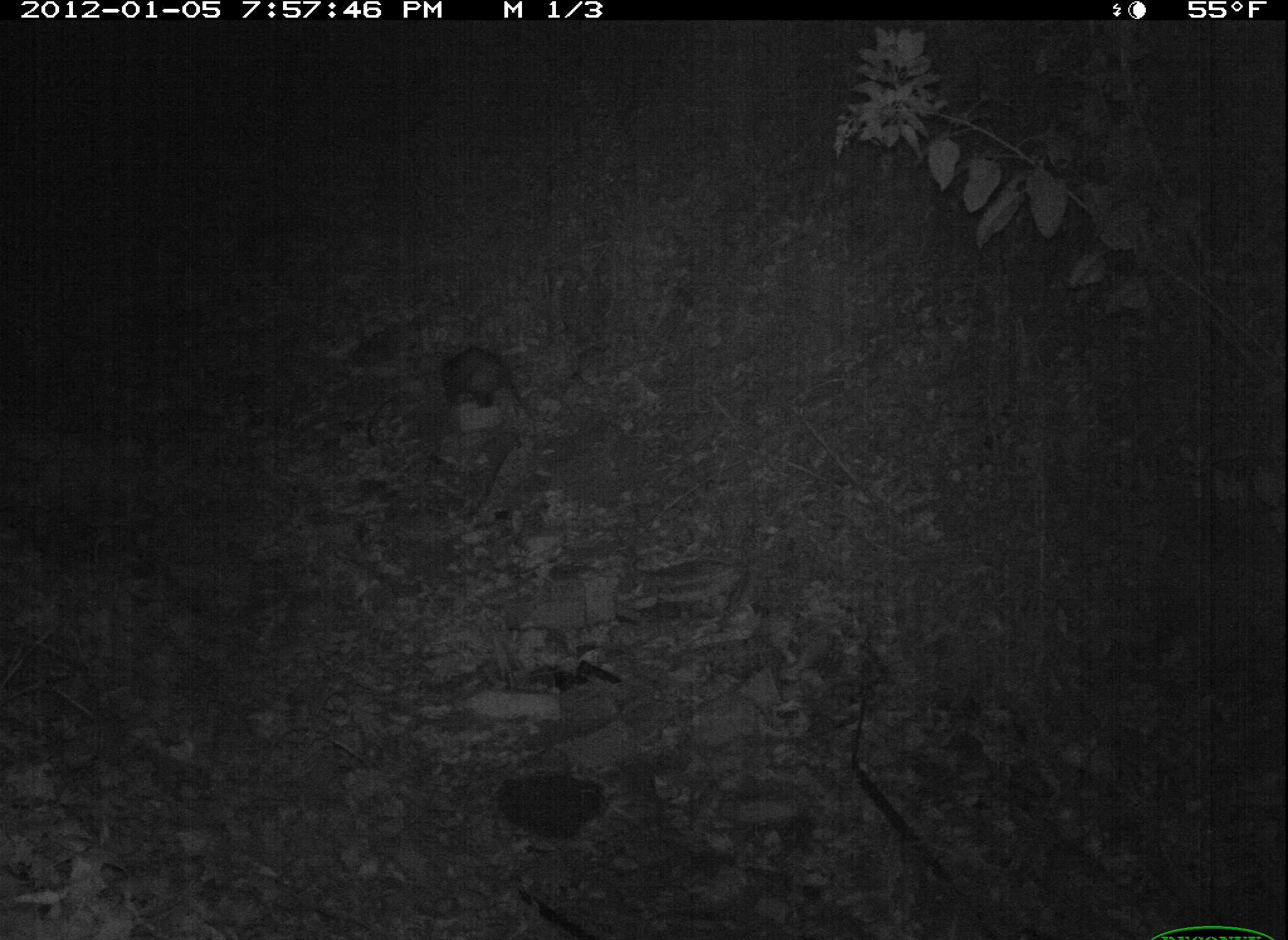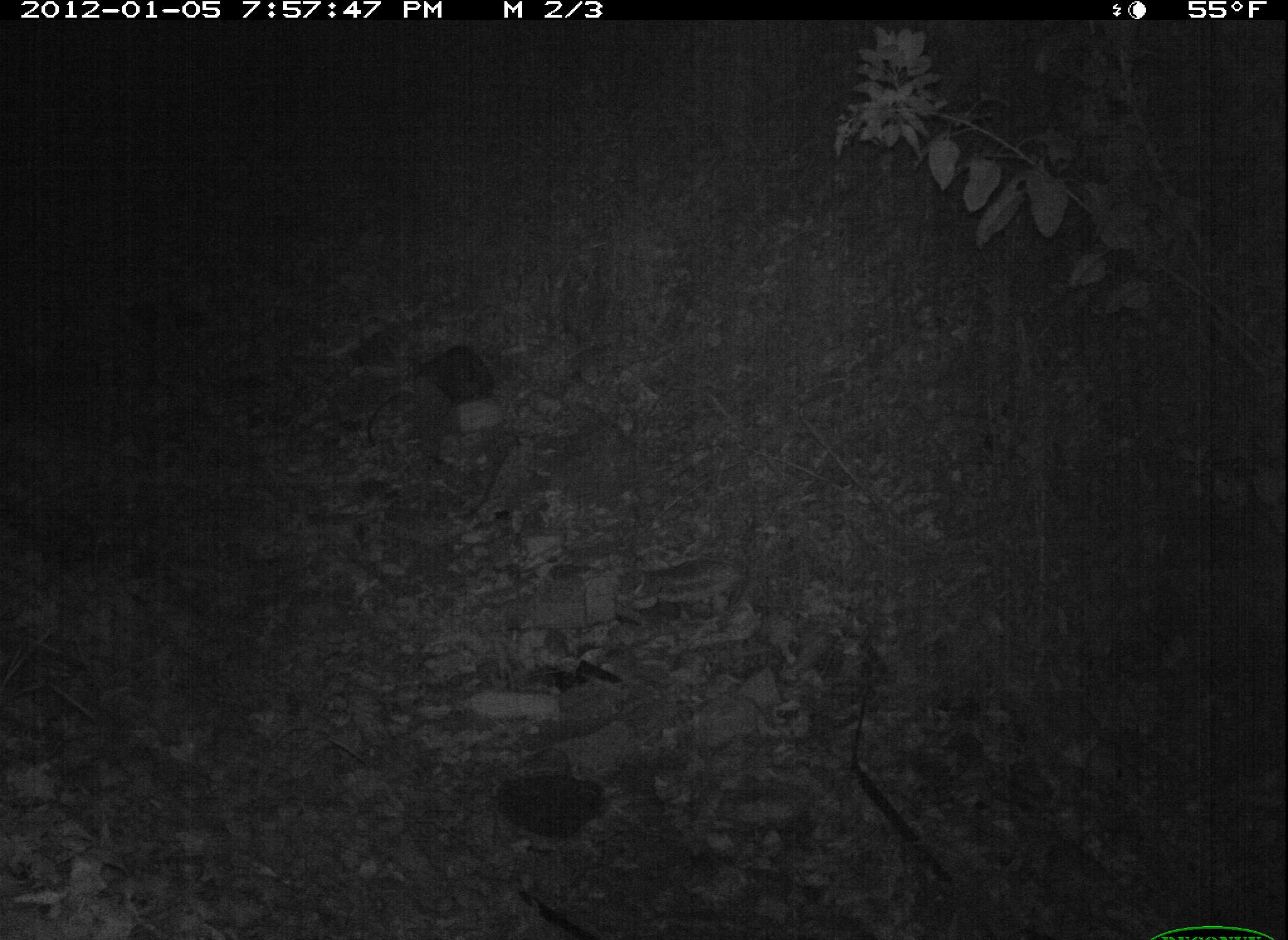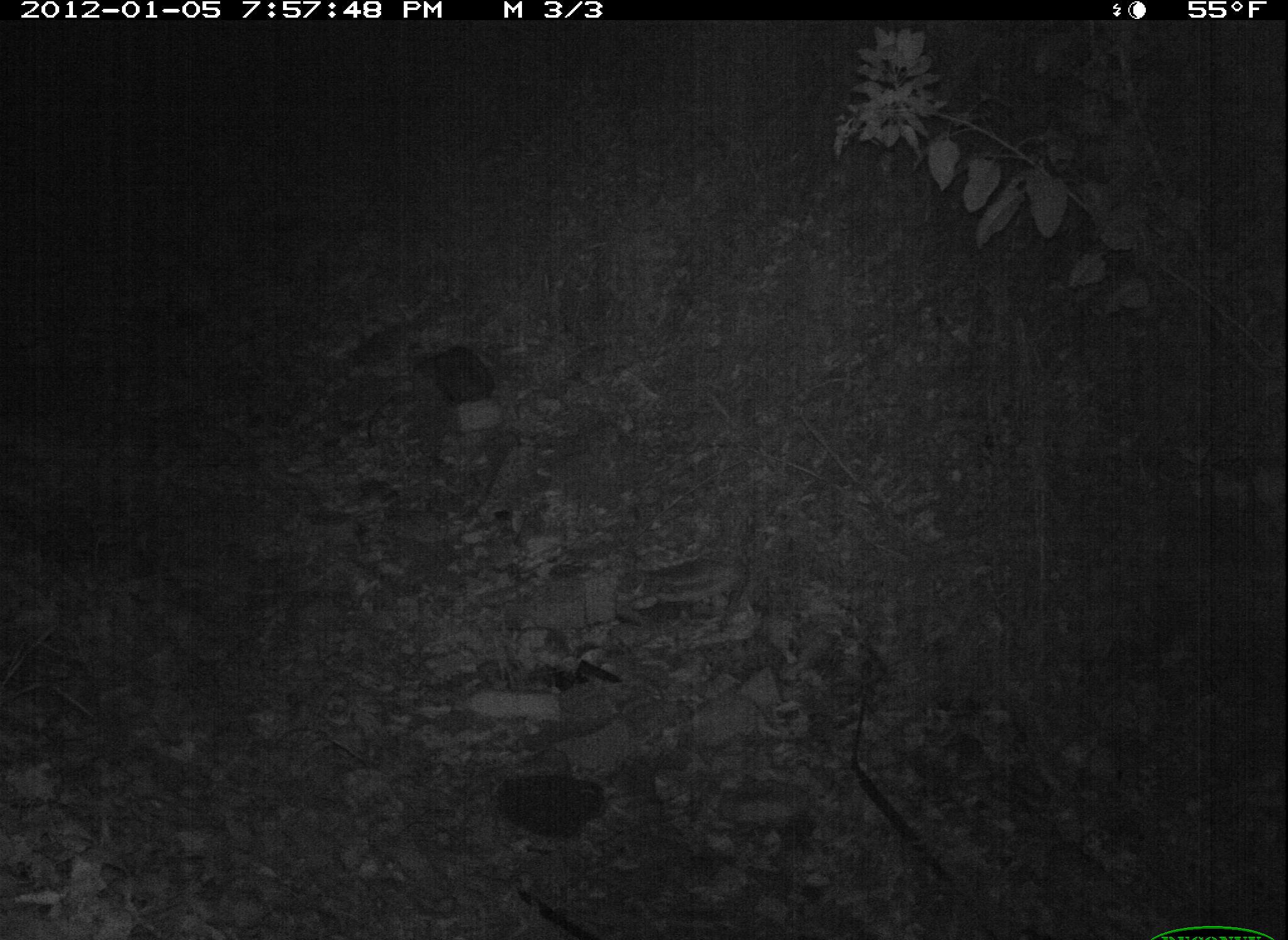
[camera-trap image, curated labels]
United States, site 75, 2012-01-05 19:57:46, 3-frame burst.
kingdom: Animalia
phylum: Chordata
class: Mammalia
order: Didelphimorphia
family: Didelphidae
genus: Didelphis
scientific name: Didelphis virginiana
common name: virginia opossum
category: opossum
Opossum (virginia opossum) (Didelphis virginiana).